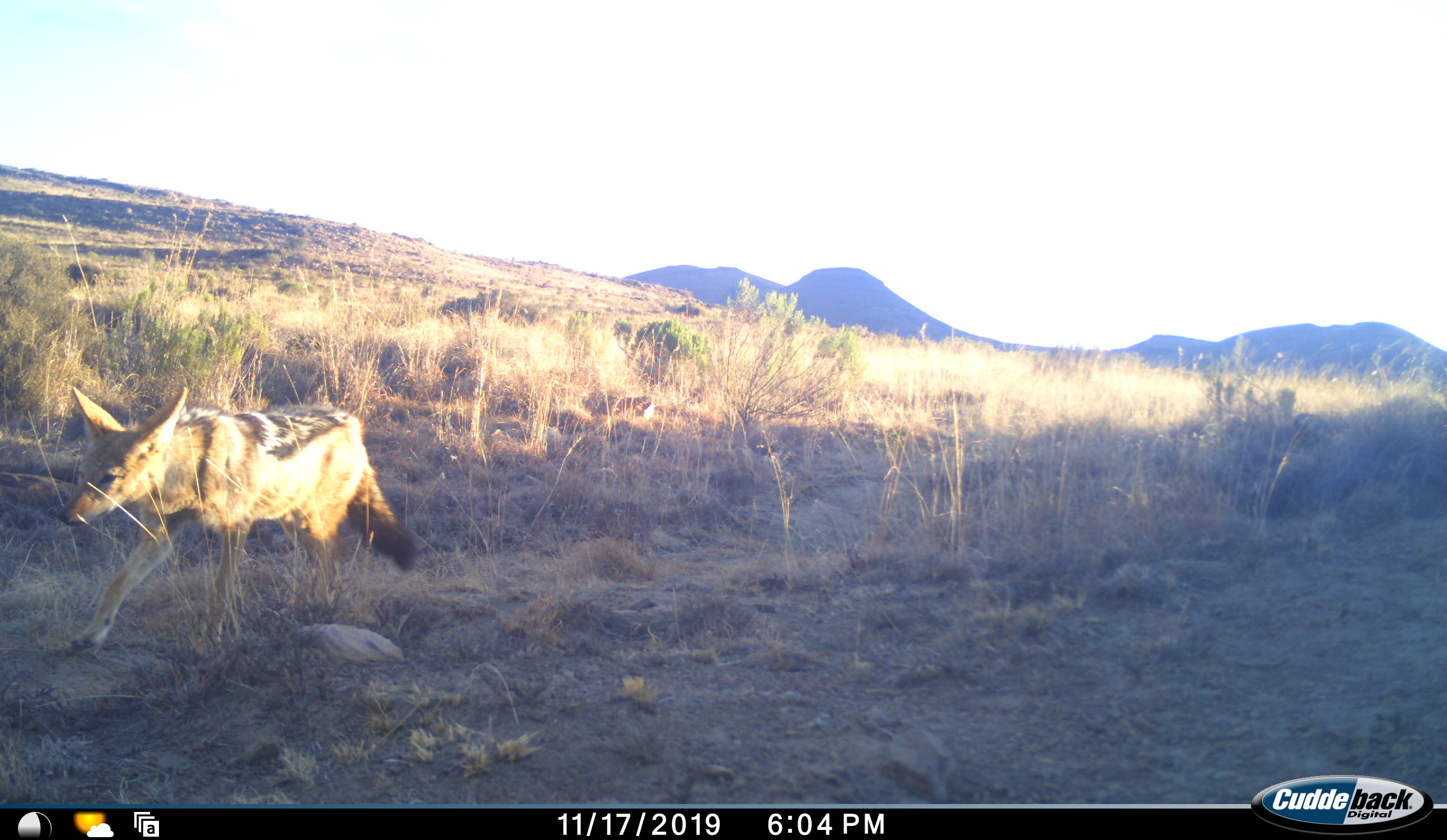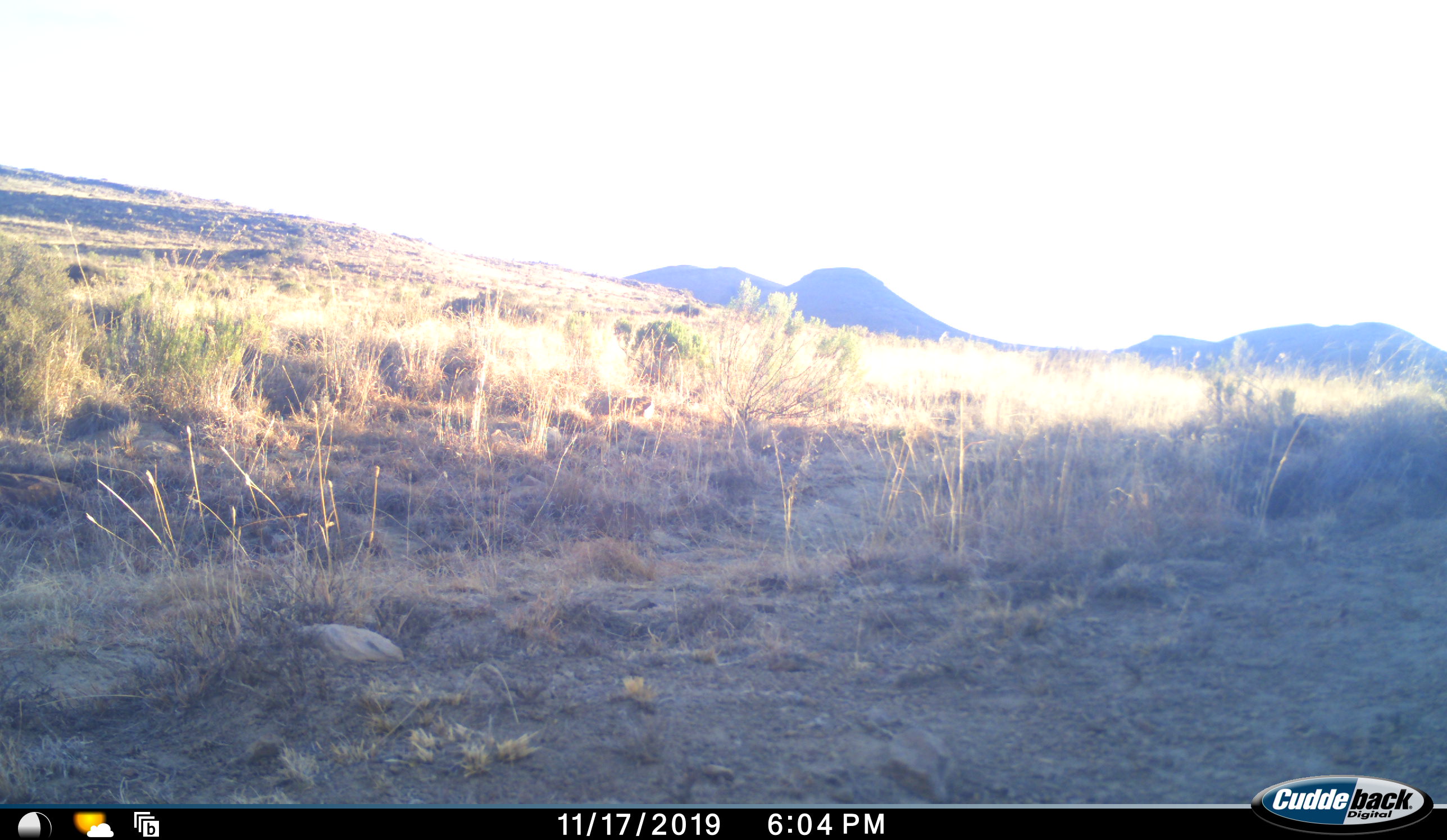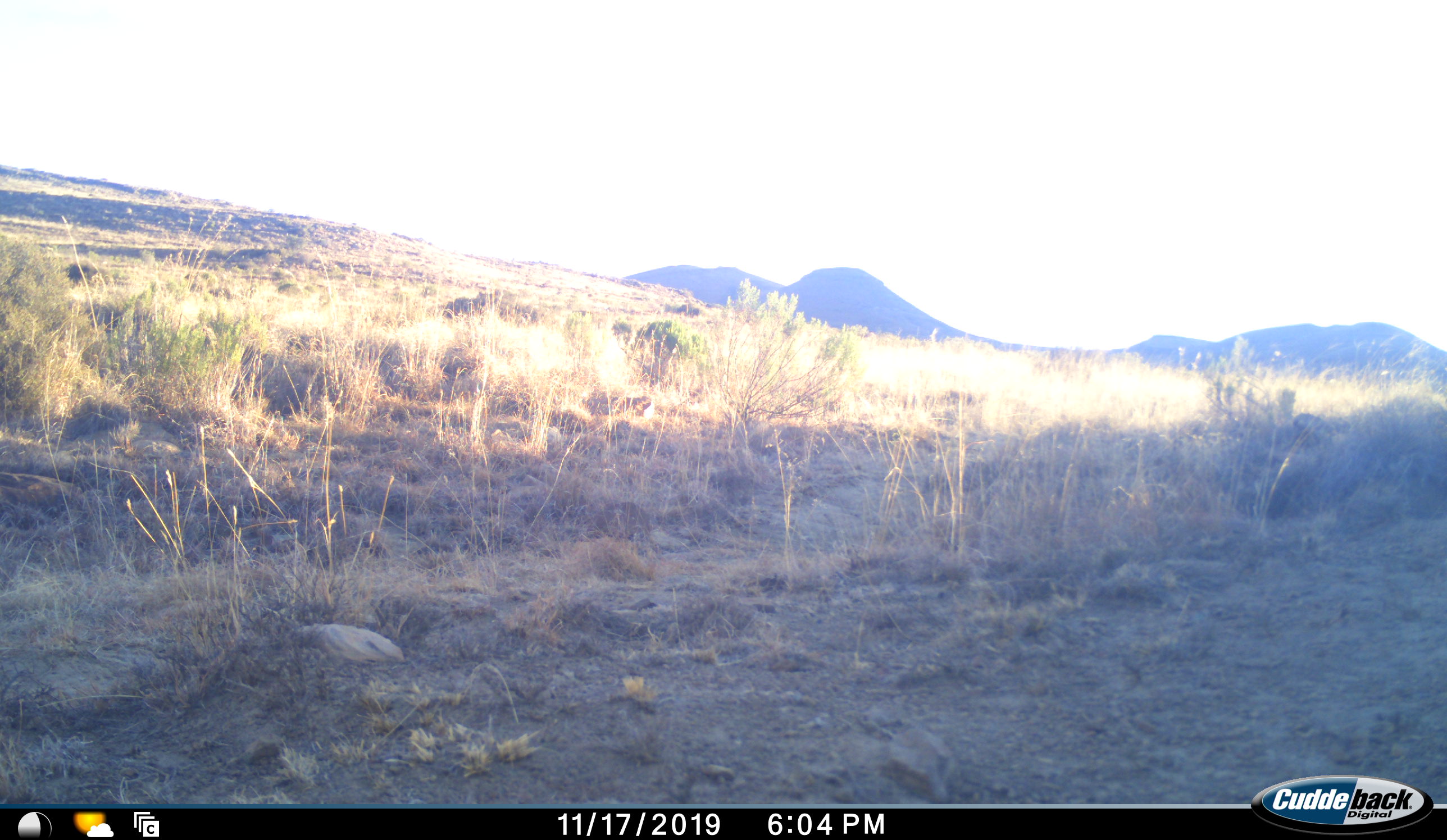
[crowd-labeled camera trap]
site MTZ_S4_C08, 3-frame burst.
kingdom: Animalia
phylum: Chordata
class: Mammalia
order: Carnivora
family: Canidae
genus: Lupulella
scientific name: Lupulella mesomelas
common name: black-backed jackal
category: jackalblackbacked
Jackalblackbacked (black-backed jackal) (Lupulella mesomelas), count 1. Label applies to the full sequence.